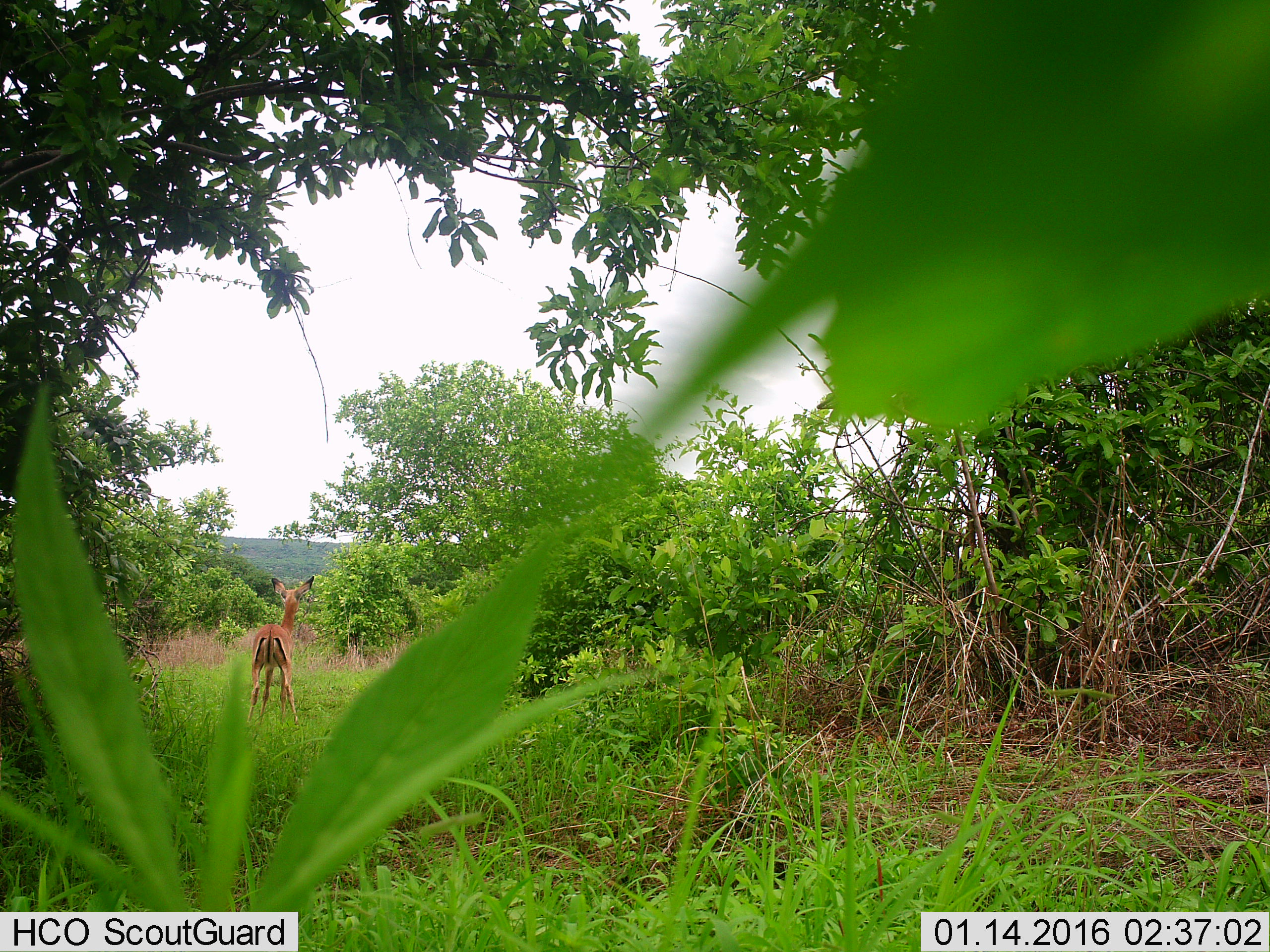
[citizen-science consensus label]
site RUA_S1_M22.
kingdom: Animalia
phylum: Chordata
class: Mammalia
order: Artiodactyla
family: Bovidae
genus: Aepyceros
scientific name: Aepyceros melampus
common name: impala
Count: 1.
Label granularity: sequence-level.